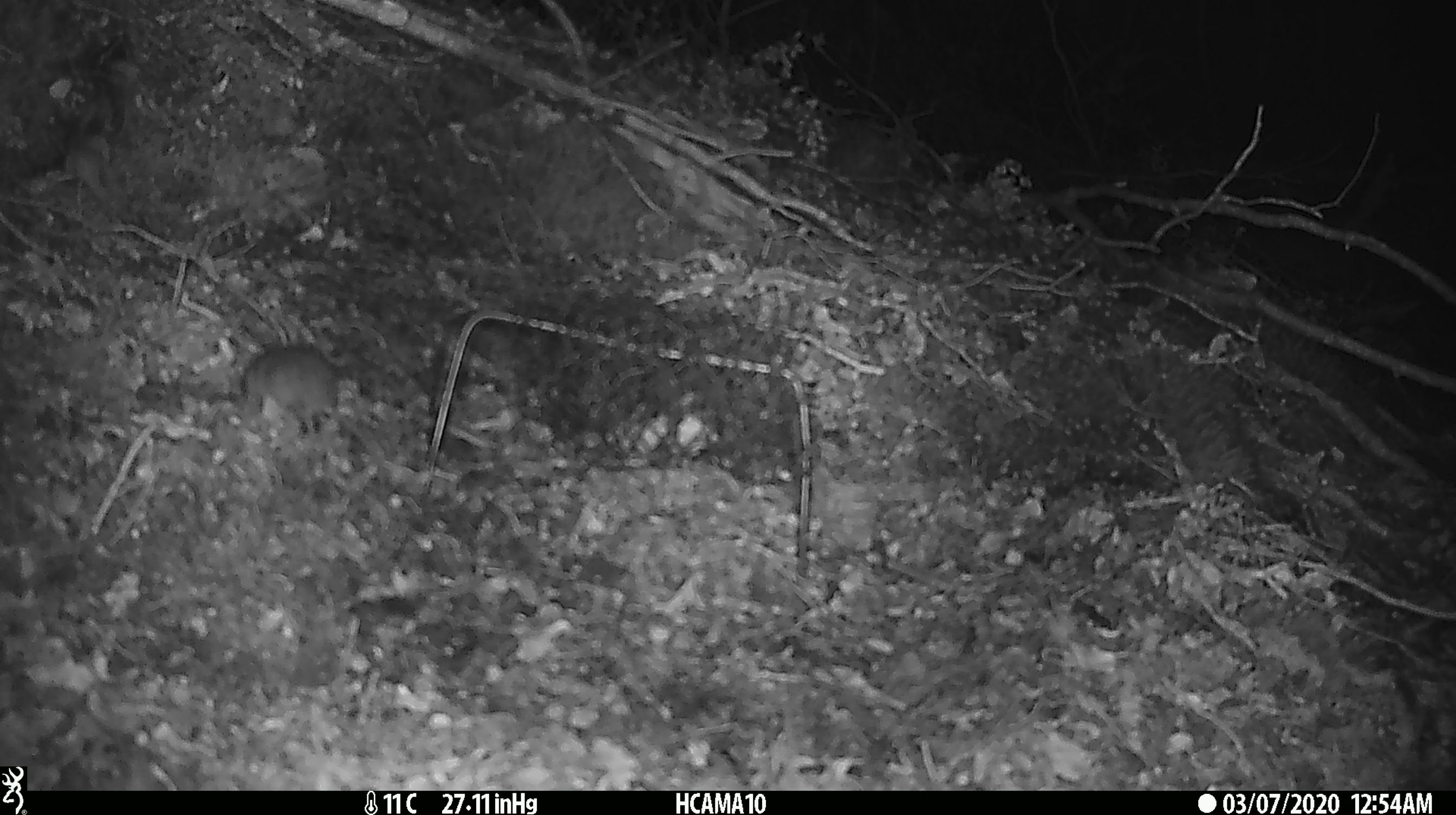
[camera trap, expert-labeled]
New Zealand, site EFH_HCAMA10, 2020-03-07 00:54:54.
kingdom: Animalia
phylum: Chordata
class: Mammalia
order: Rodentia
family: Muridae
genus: Mus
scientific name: Mus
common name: mouse